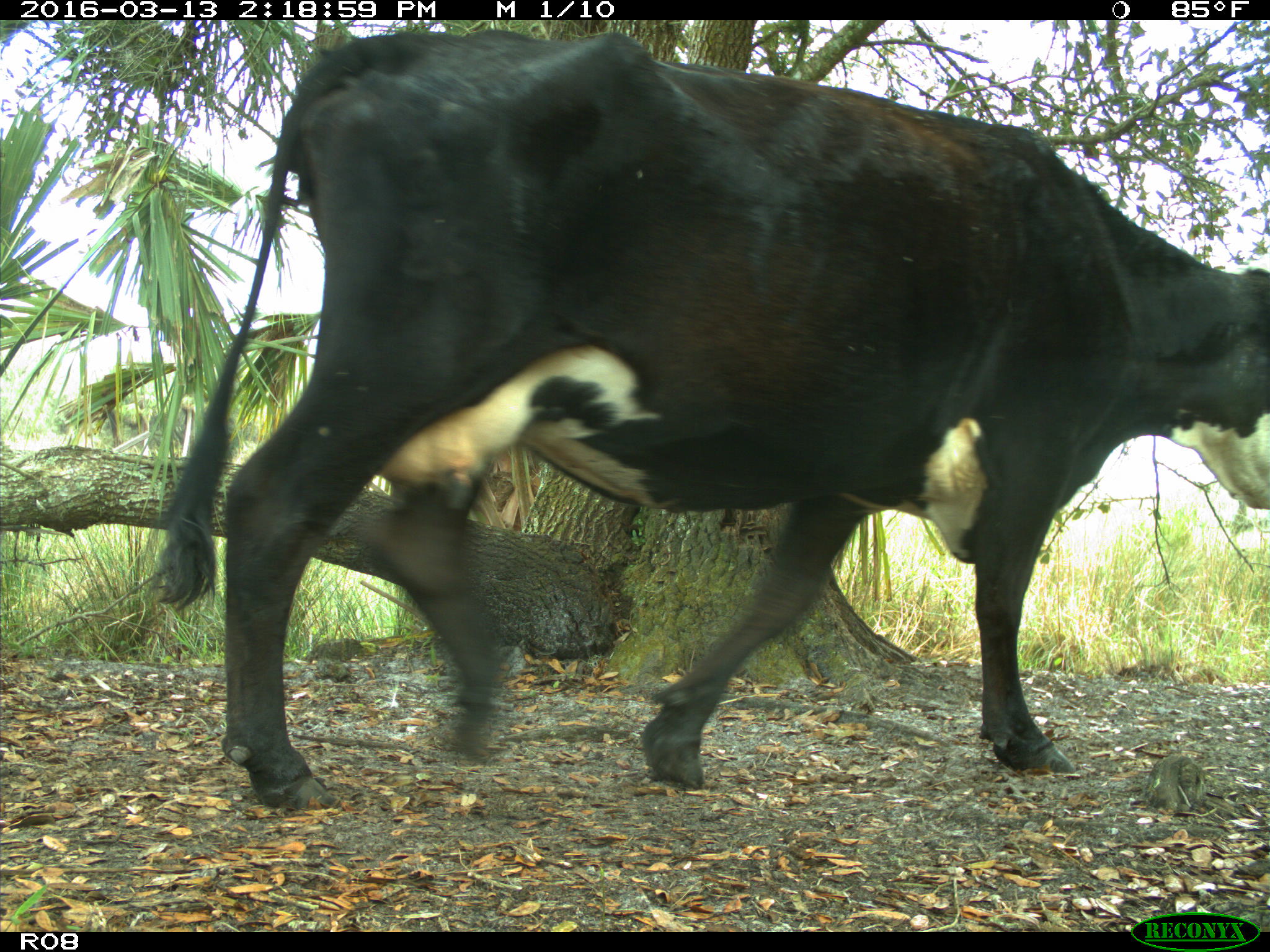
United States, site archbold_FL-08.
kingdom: Animalia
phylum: Chordata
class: Mammalia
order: Artiodactyla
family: Bovidae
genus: Bos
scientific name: Bos taurus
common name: domestic cow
Bos taurus (domestic cow).